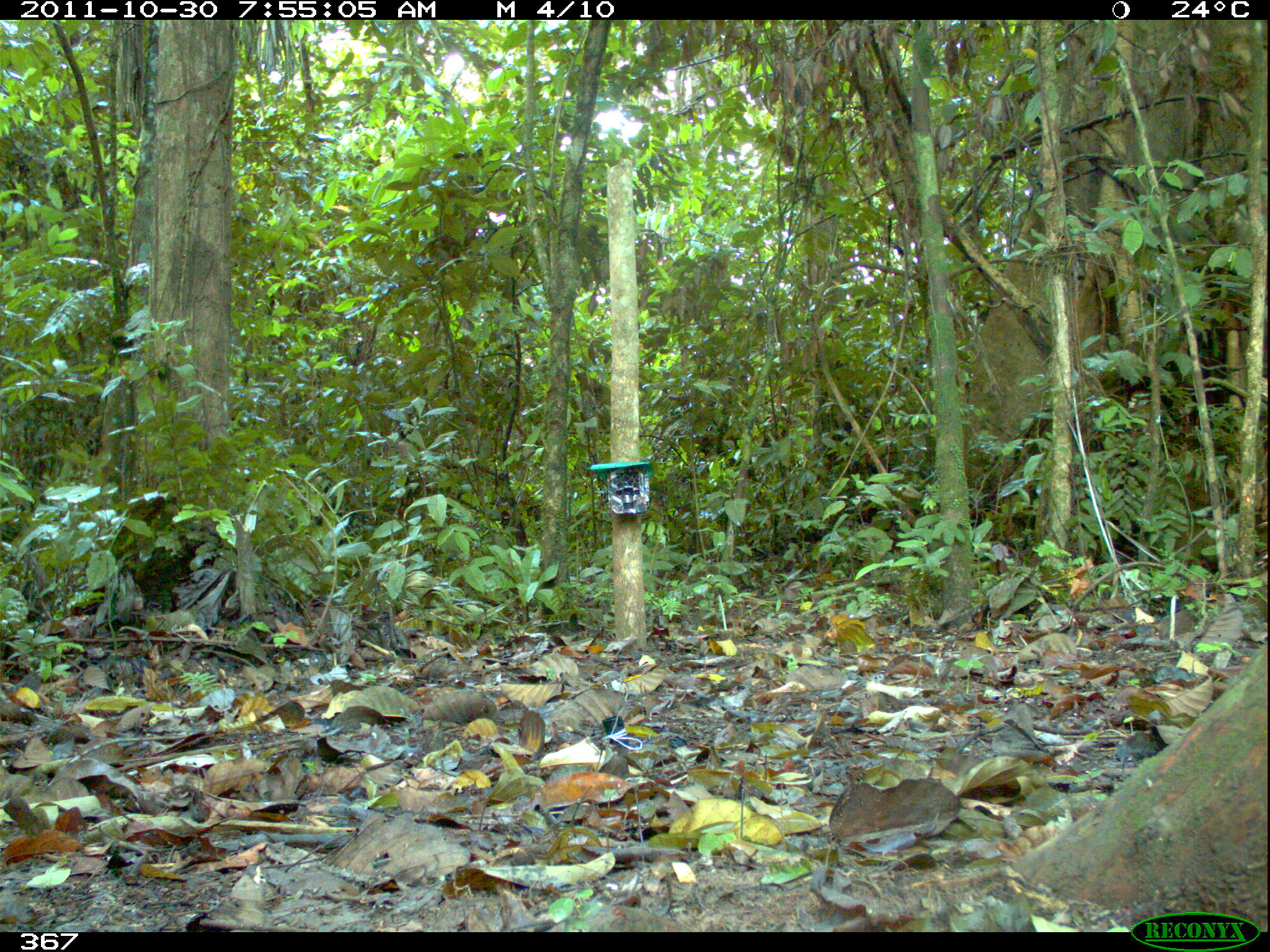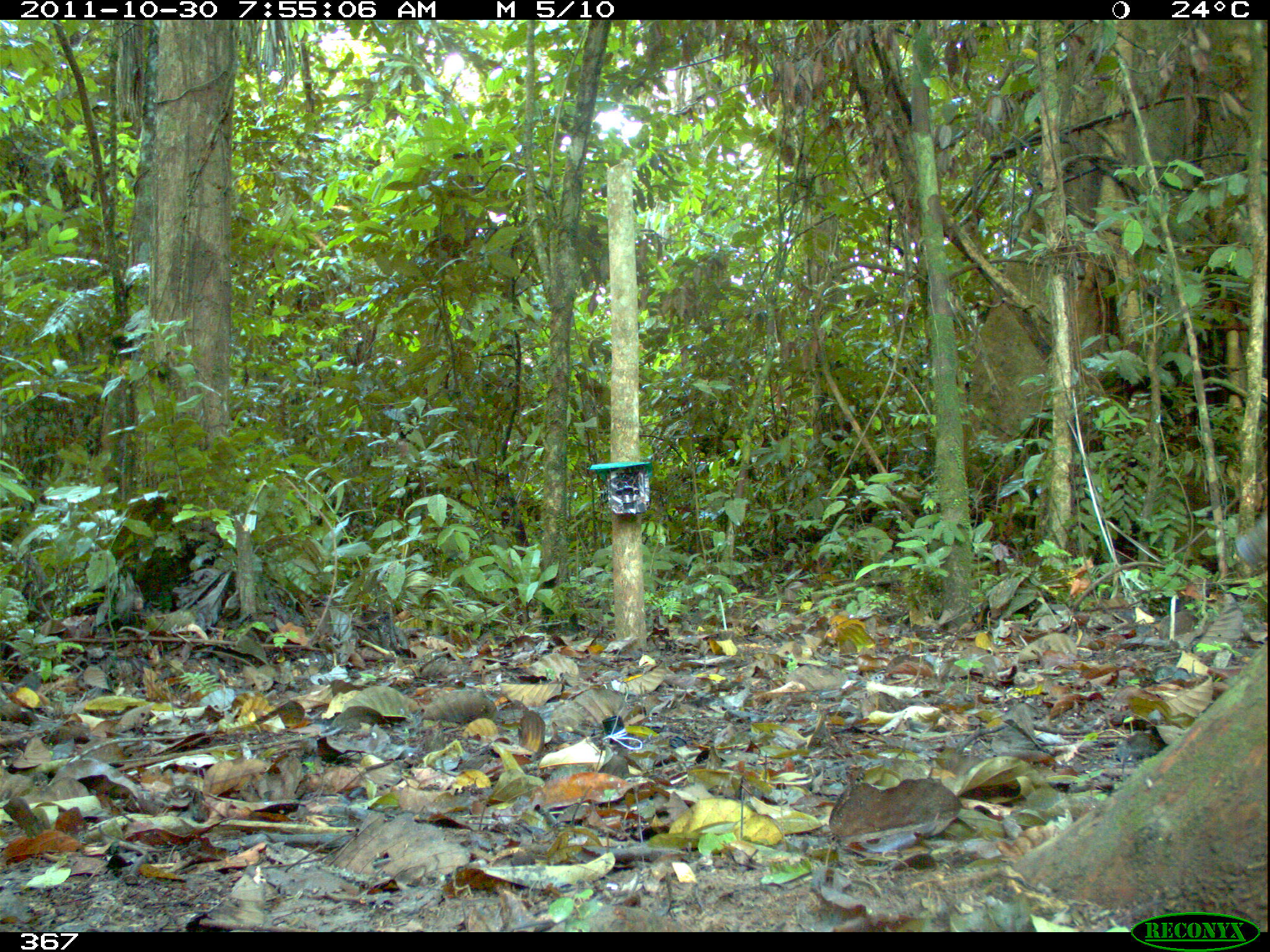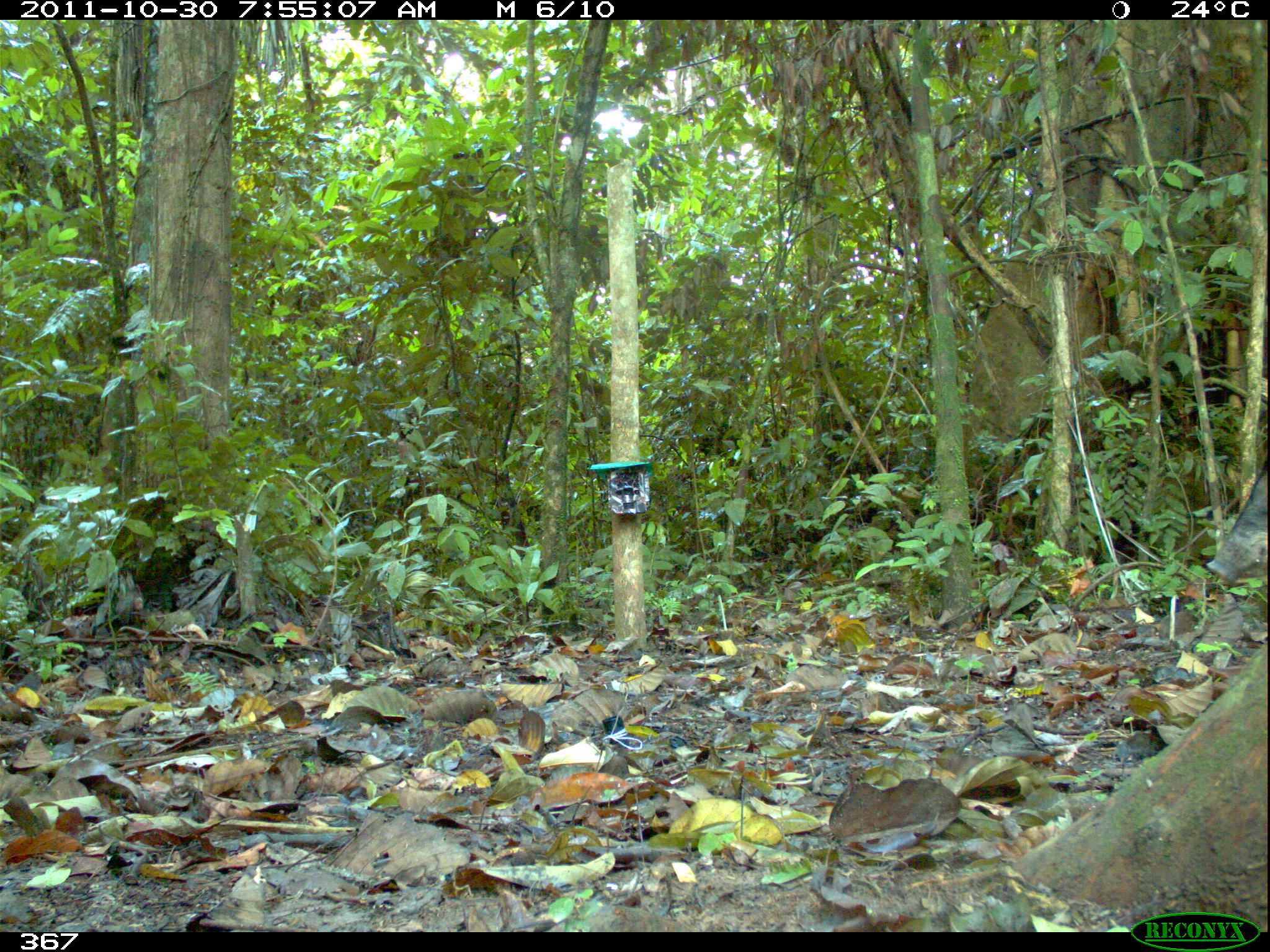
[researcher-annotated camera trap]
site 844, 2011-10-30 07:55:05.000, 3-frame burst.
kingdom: Animalia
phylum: Chordata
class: Mammalia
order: Artiodactyla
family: Tayassuidae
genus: Tayassu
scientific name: Tayassu pecari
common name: white-lipped peccary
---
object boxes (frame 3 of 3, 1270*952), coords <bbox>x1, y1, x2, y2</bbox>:
tayassu pecari: <bbox>1203, 467, 1270, 587</bbox>